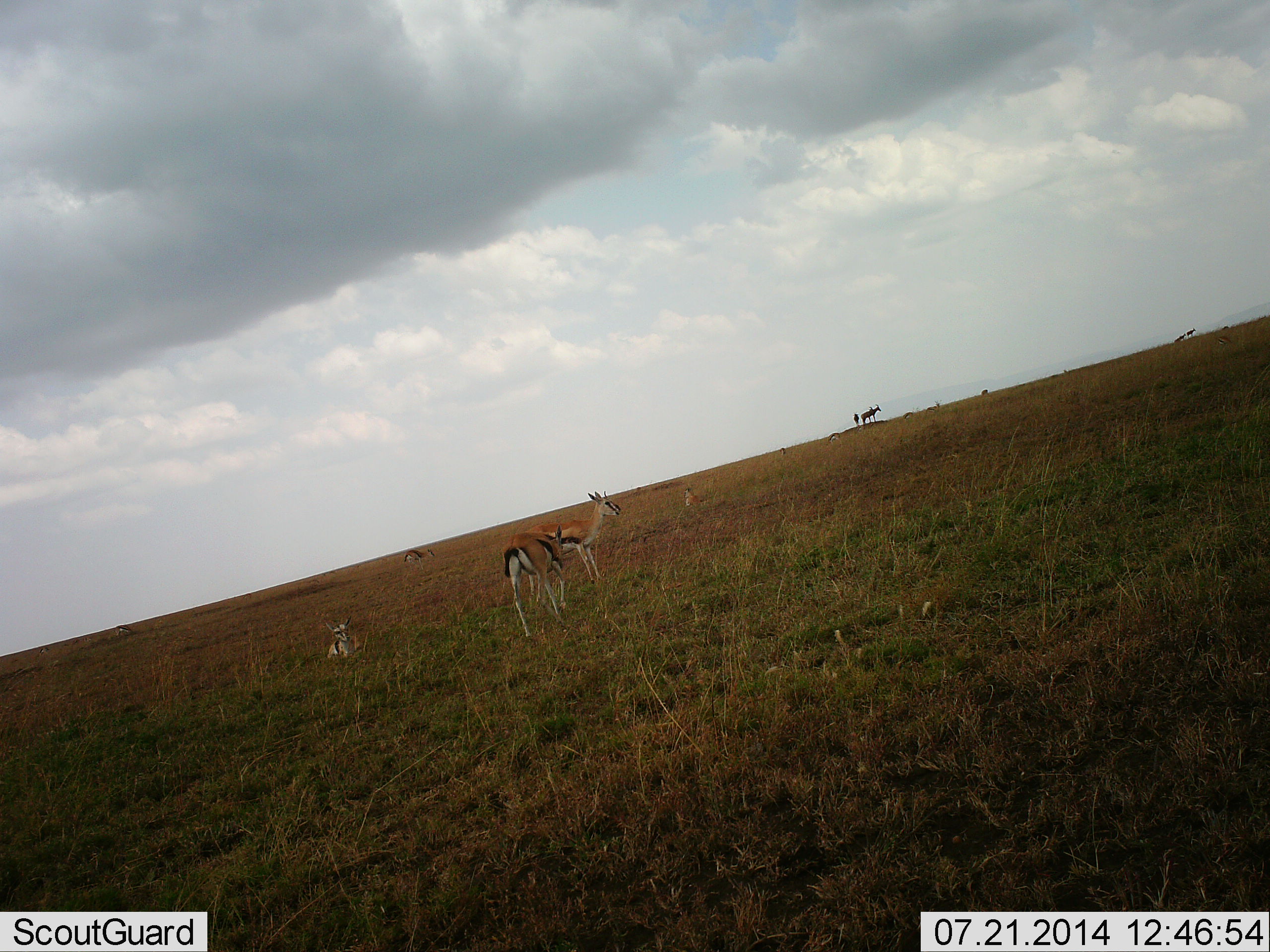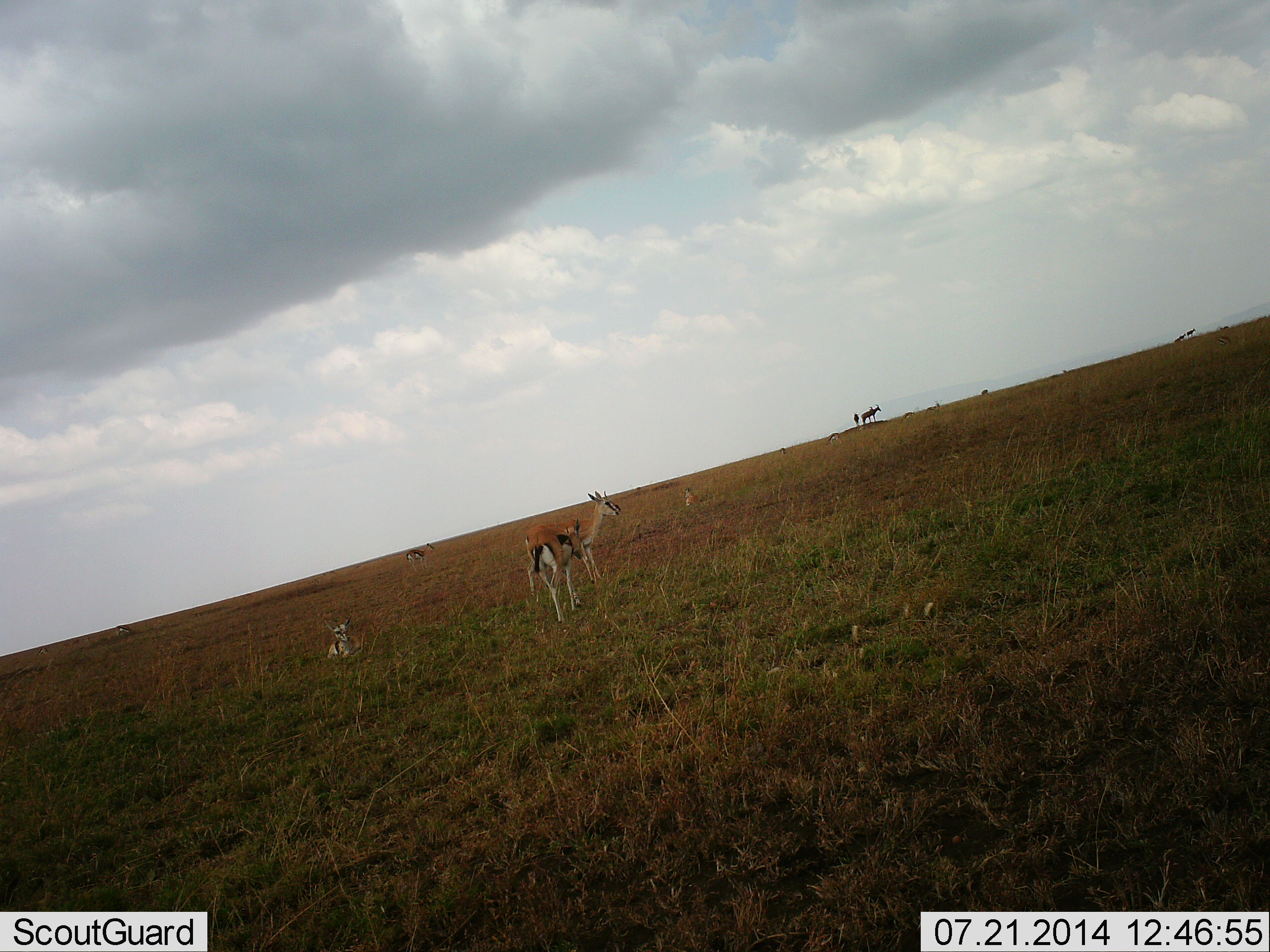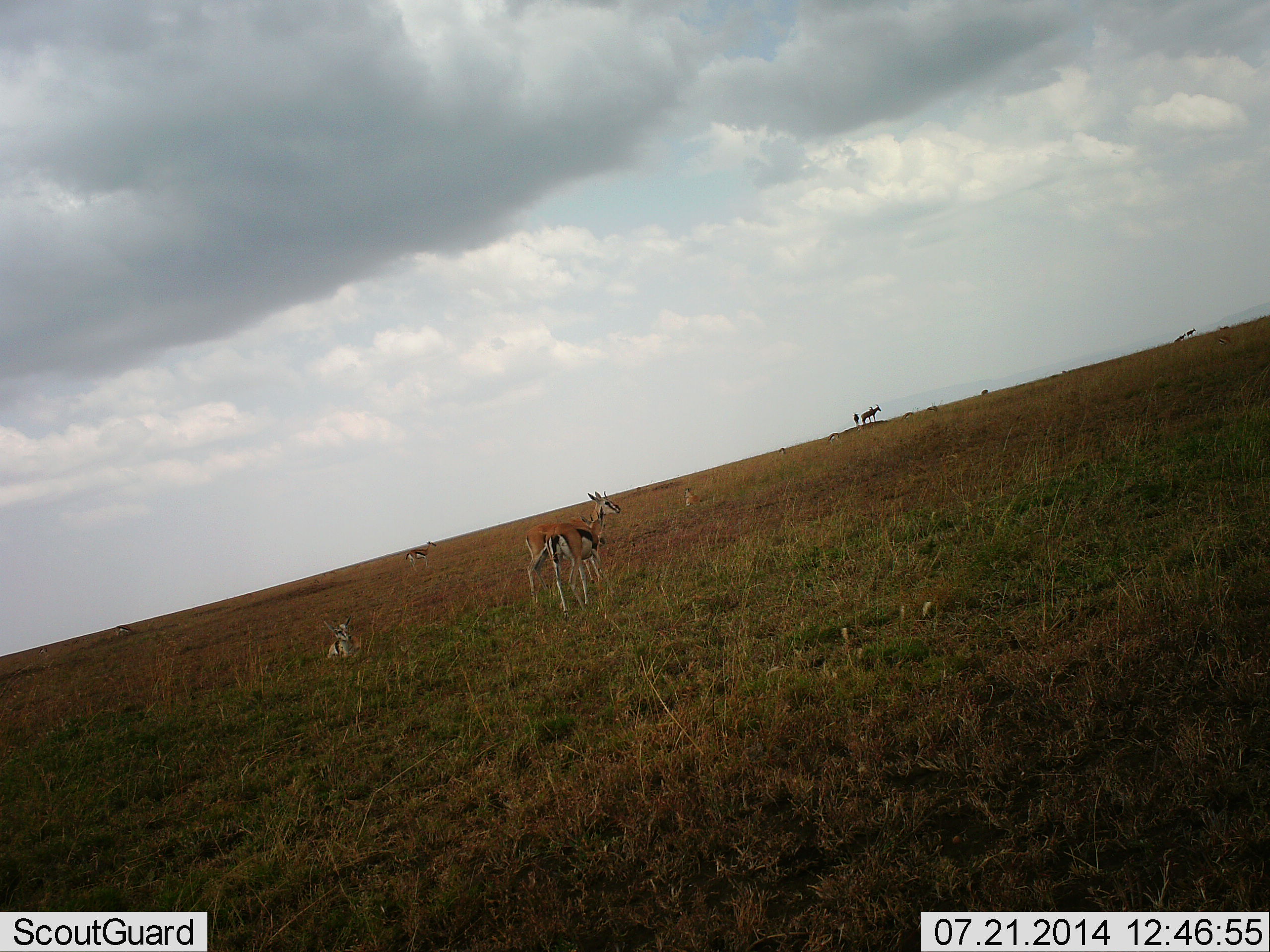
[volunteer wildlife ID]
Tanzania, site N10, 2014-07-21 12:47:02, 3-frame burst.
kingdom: Animalia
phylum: Chordata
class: Mammalia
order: Artiodactyla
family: Bovidae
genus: Eudorcas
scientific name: Eudorcas thomsonii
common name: thomson's gazelle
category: gazellethomsons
Gazellethomsons (thomson's gazelle) (Eudorcas thomsonii), count 4. Behavior (volunteer vote fractions): standing 70%, resting 100%, moving 40%, interacting 10%. Young present (vote fraction): 0%. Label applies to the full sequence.